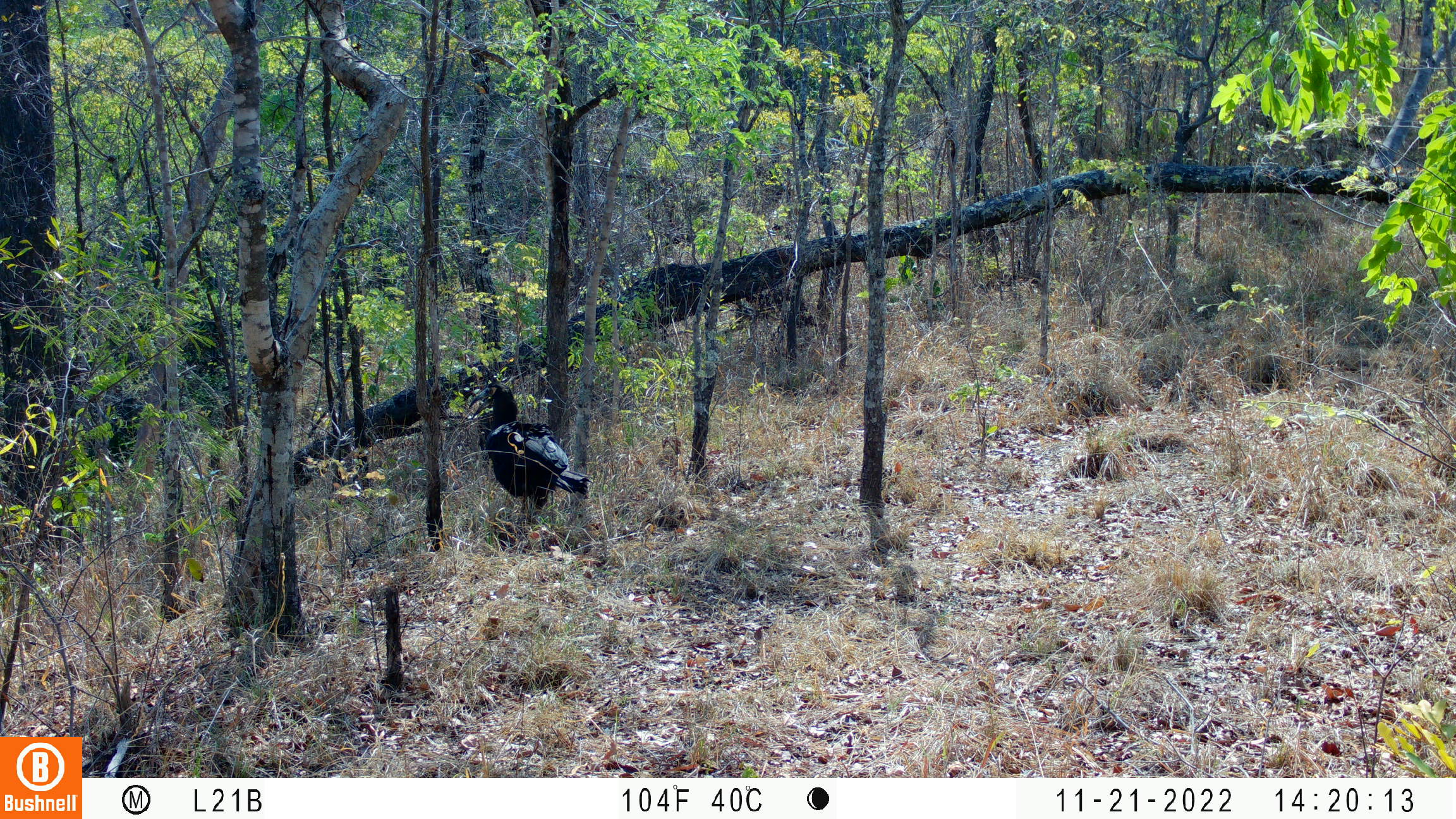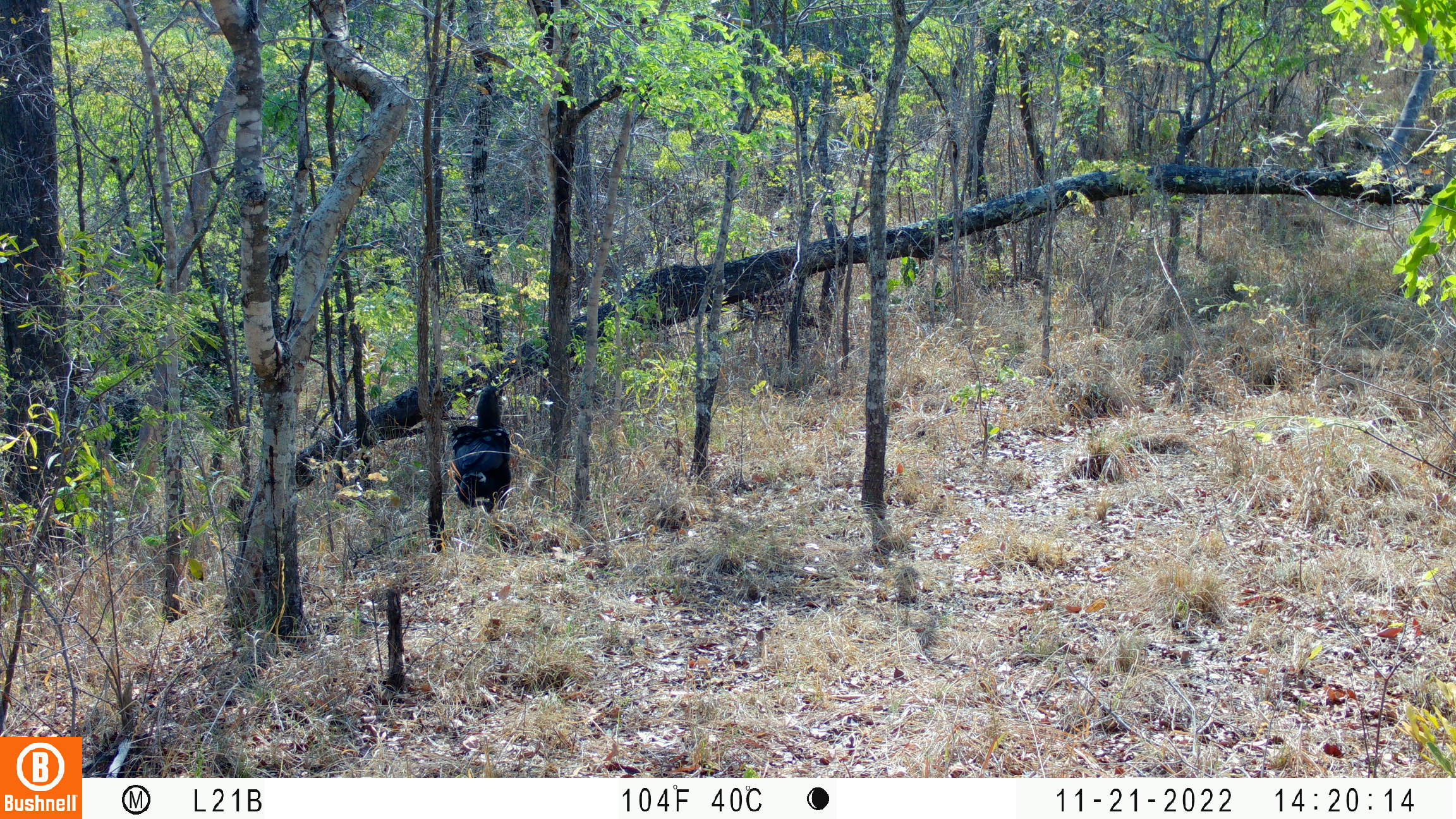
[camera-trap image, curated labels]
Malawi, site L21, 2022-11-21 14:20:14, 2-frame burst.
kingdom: Animalia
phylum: Chordata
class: Aves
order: Bucerotiformes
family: Bucorvidae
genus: Bucorvus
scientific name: Bucorvus leadbeateri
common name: southern ground hornbill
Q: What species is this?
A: Southern ground hornbill (Bucorvus leadbeateri).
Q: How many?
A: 1.